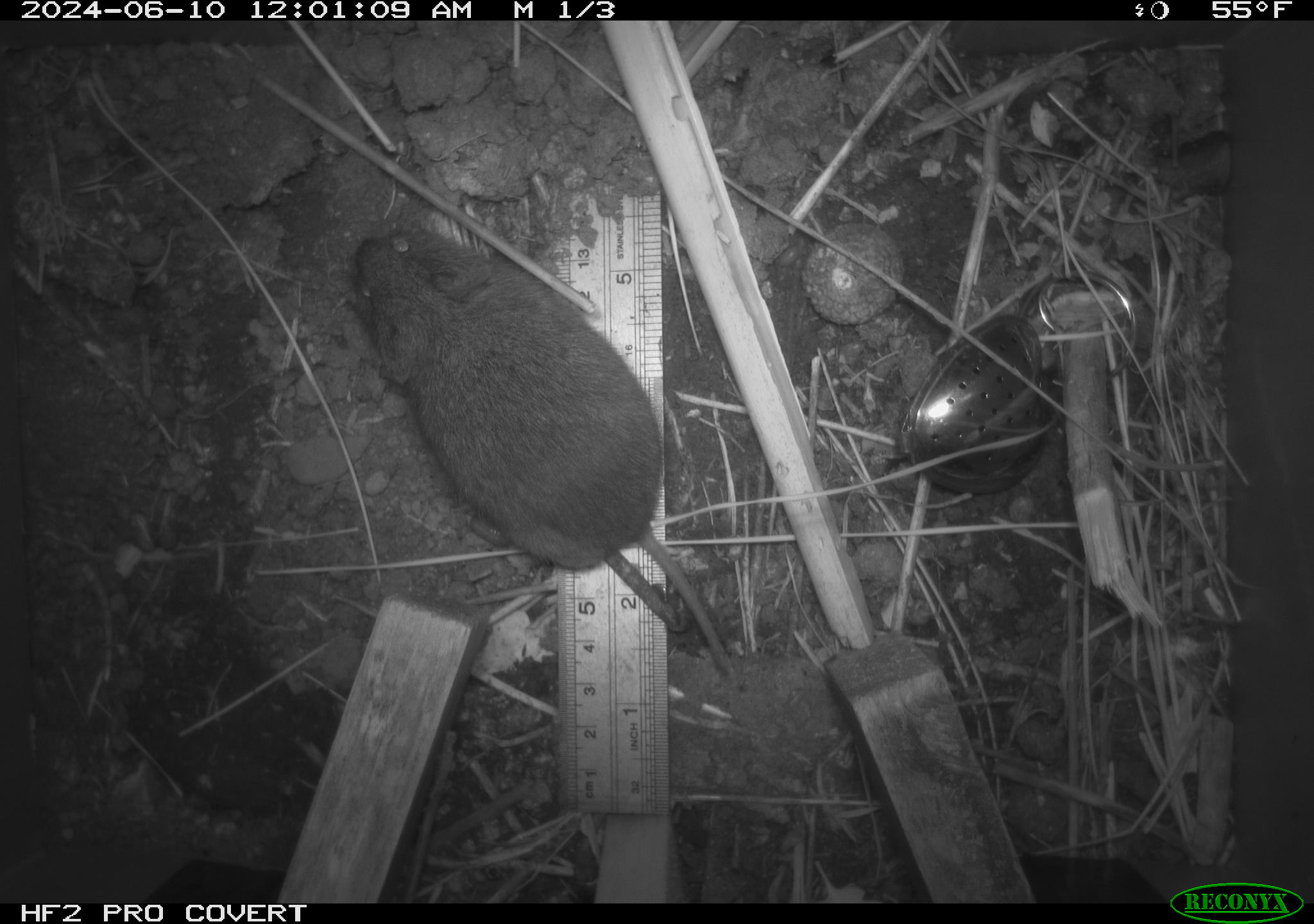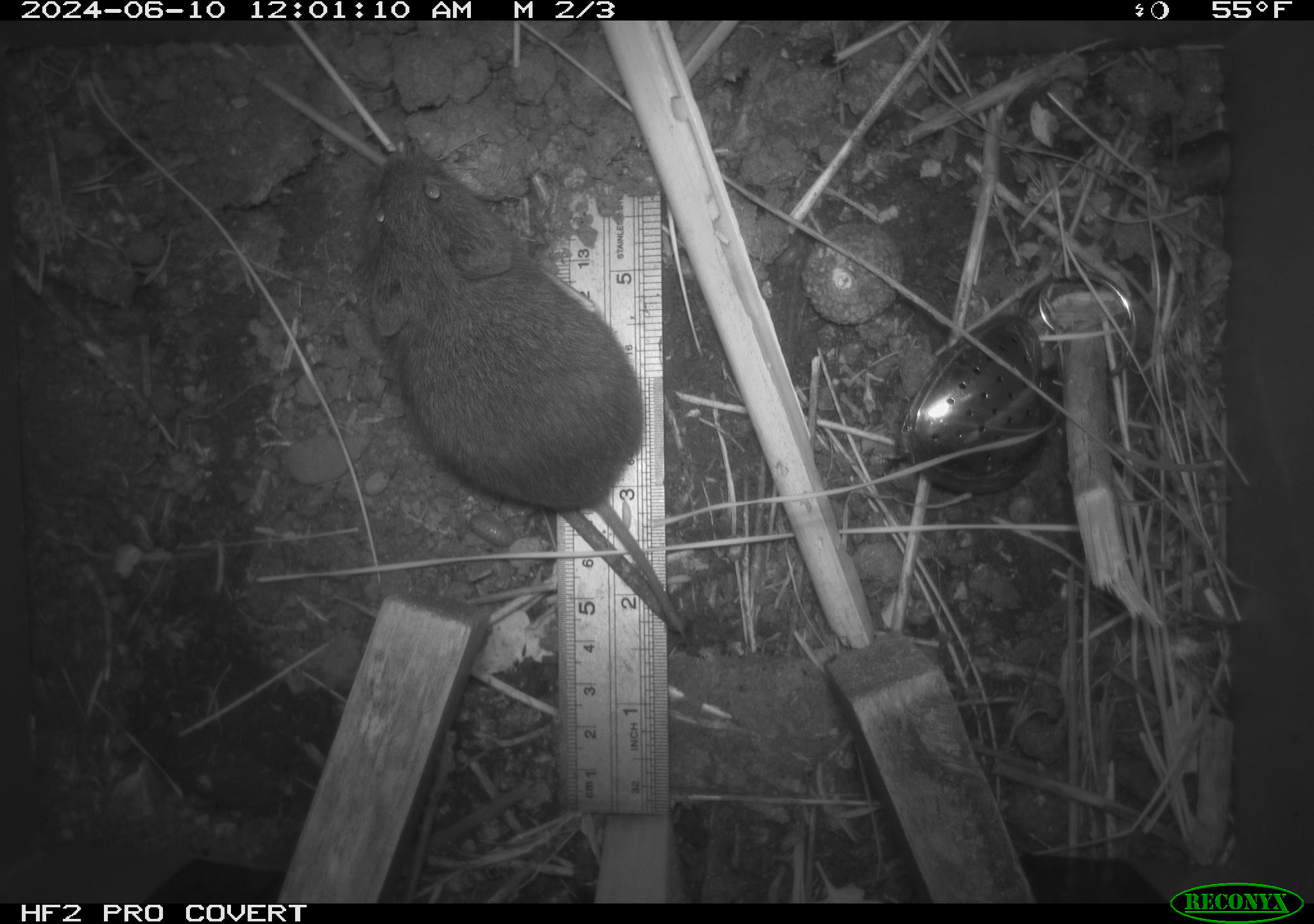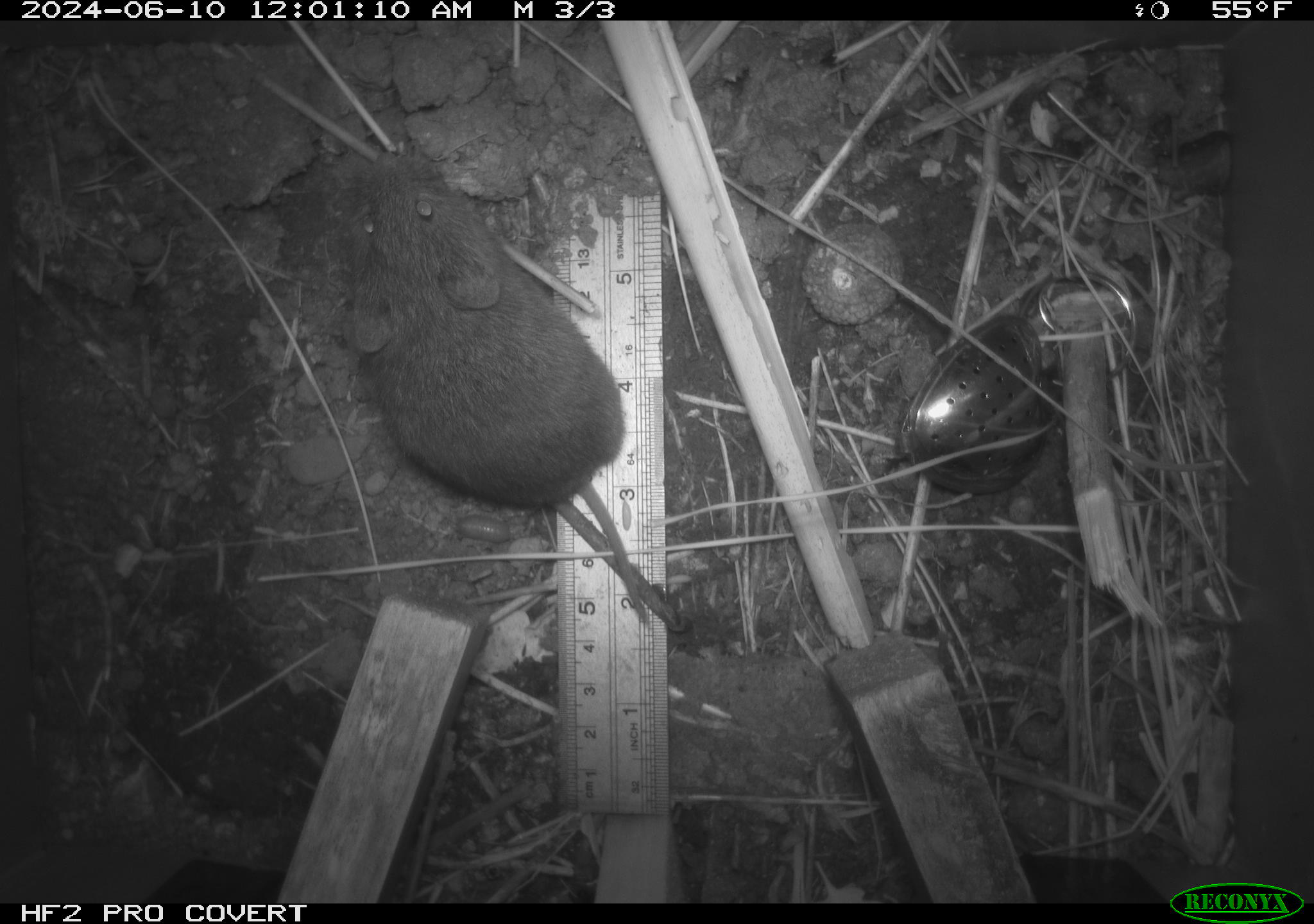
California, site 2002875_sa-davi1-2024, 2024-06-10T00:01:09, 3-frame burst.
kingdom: Animalia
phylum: Chordata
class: Mammalia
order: Rodentia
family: Cricetidae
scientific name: Arvicolinae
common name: voles, lemmings, and muskrats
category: arvicolinae subfamily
Arvicolinae subfamily (voles, lemmings, and muskrats) (Arvicolinae).